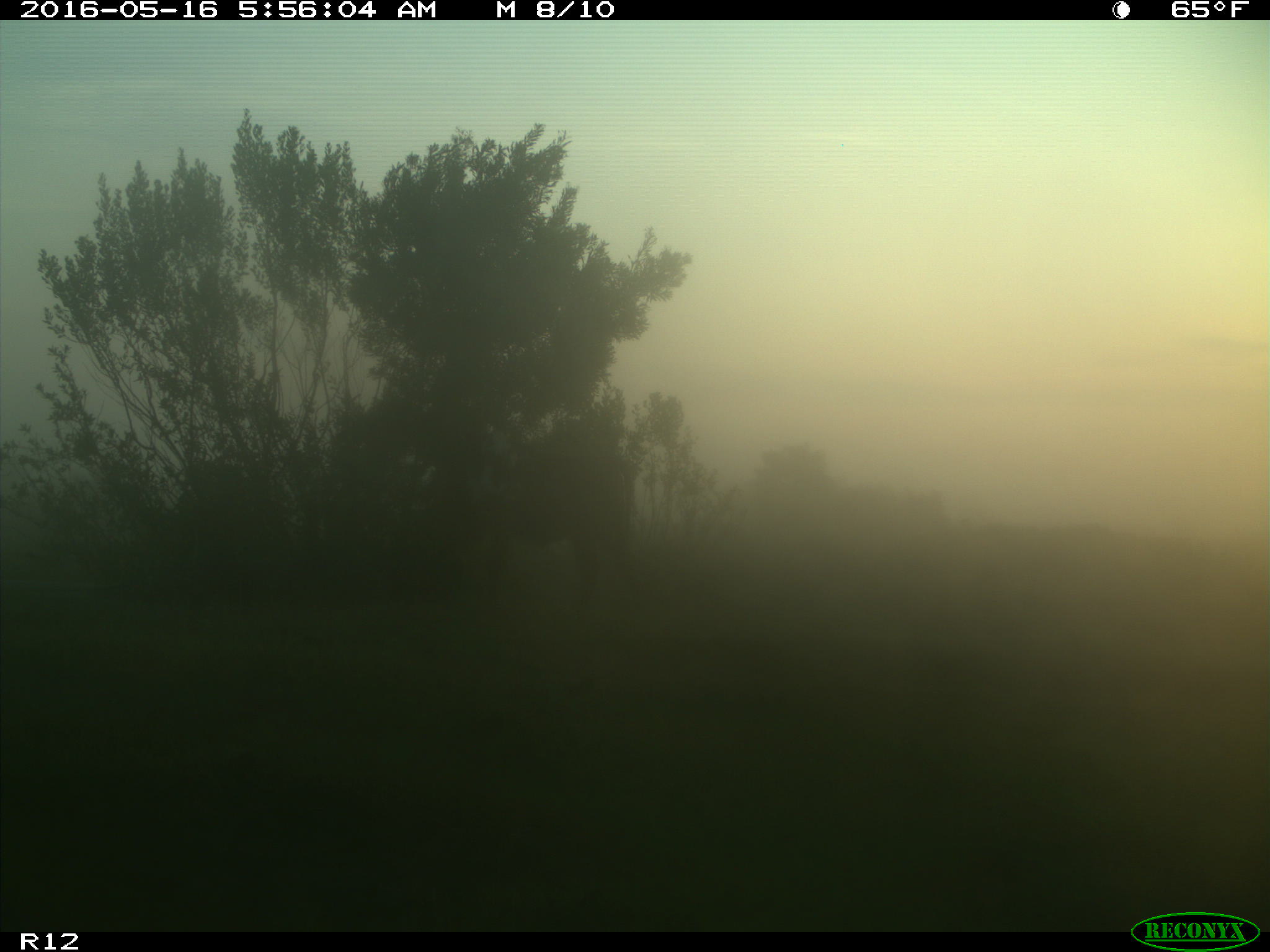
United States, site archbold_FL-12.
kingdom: Animalia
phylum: Chordata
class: Mammalia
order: Artiodactyla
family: Bovidae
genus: Bos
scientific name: Bos taurus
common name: domestic cow